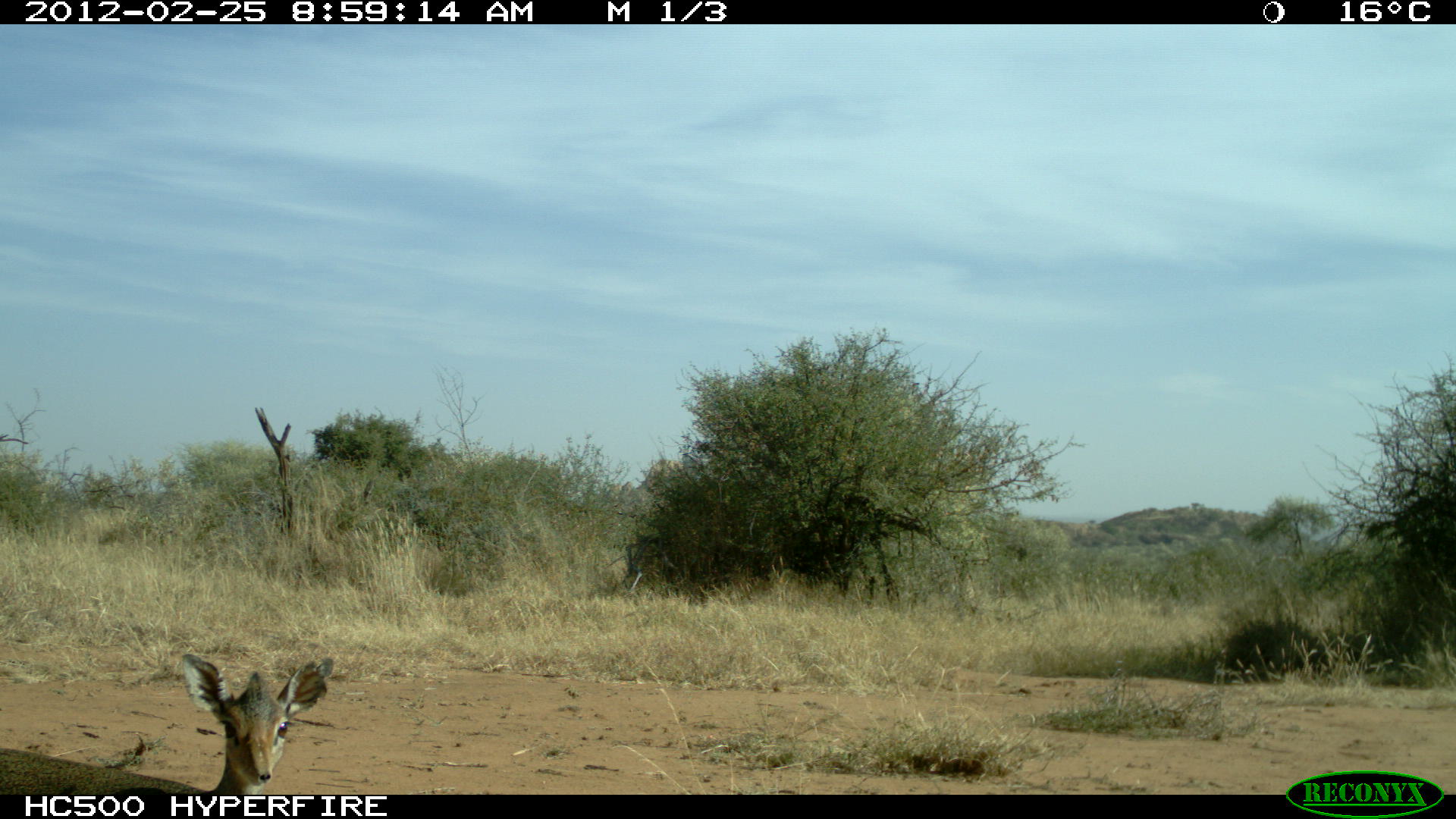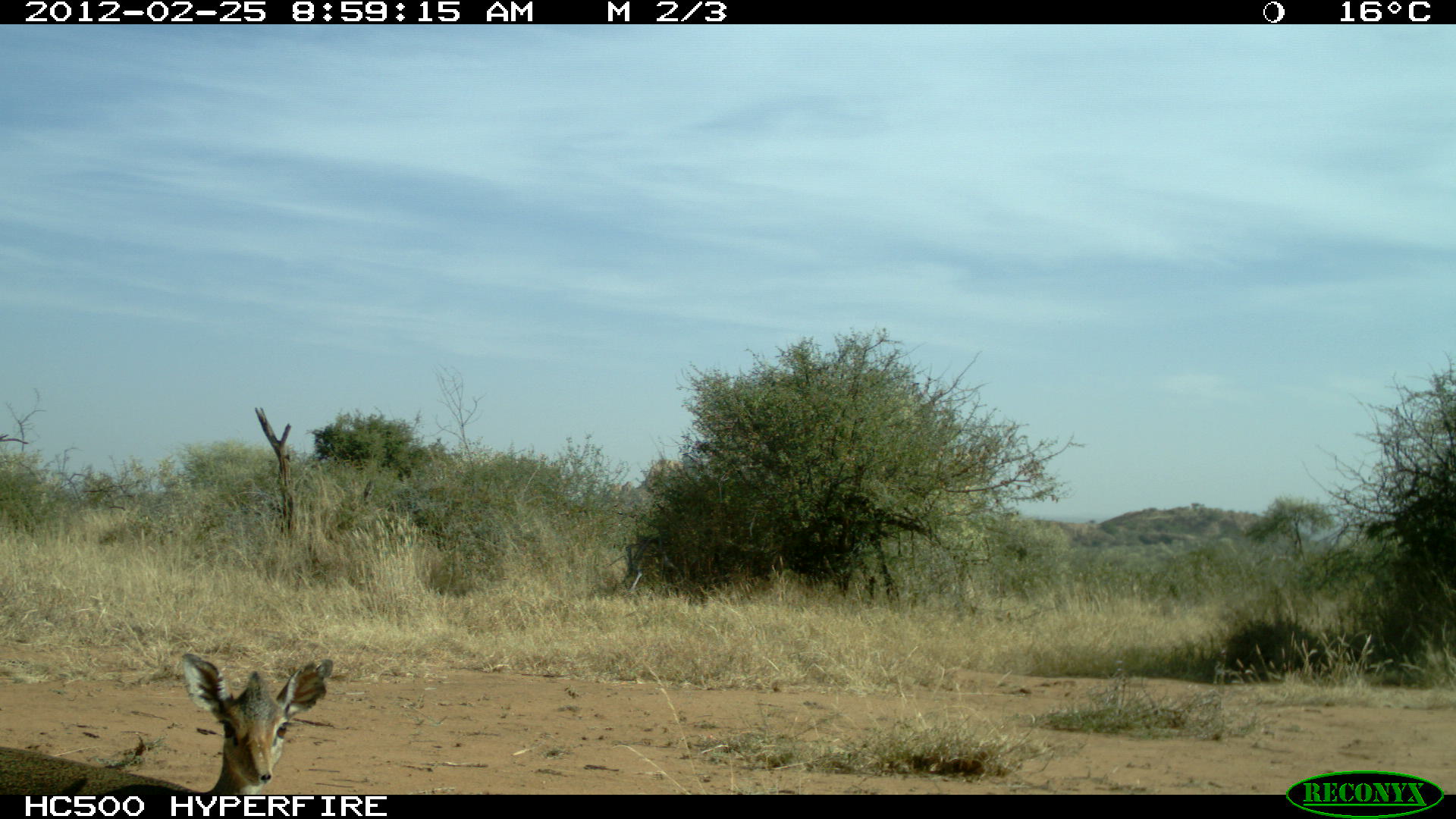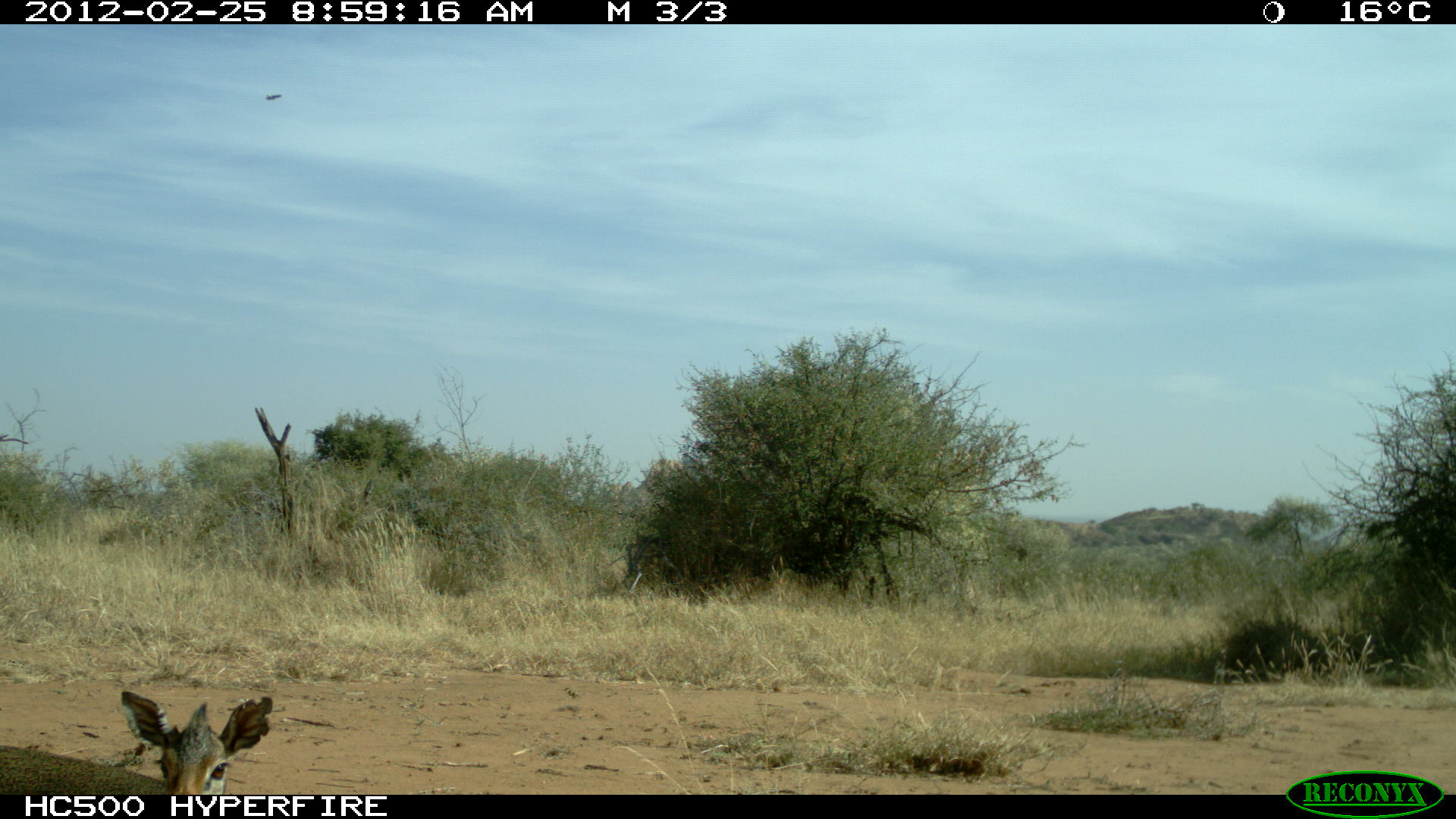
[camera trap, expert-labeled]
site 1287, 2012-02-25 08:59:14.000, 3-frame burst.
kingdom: Animalia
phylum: Chordata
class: Mammalia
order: Artiodactyla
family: Bovidae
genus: Madoqua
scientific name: Madoqua guentheri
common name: günther's dik-dik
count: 1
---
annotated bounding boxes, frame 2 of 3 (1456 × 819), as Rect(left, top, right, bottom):
madoqua guentheri: Rect(98, 651, 335, 793)